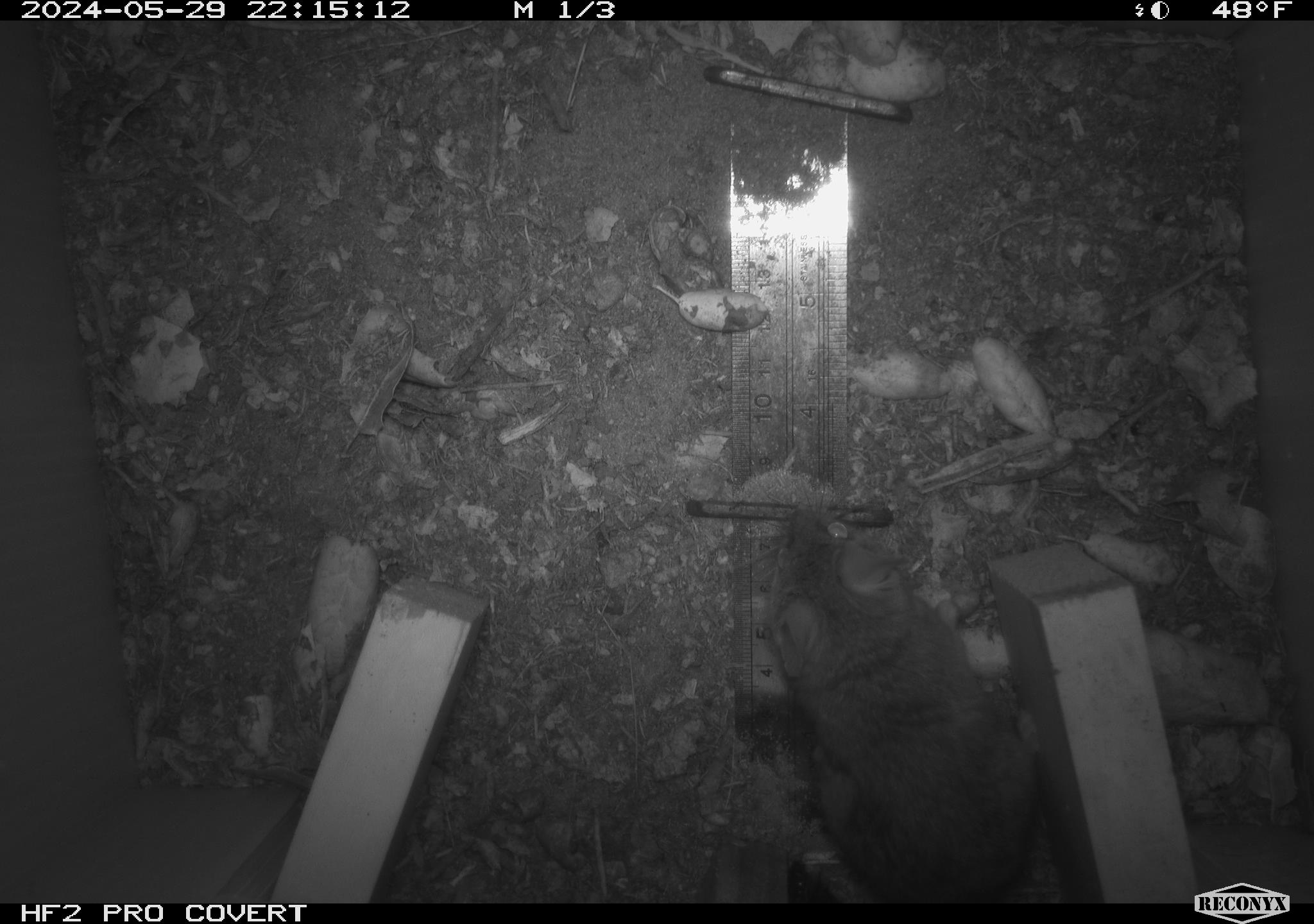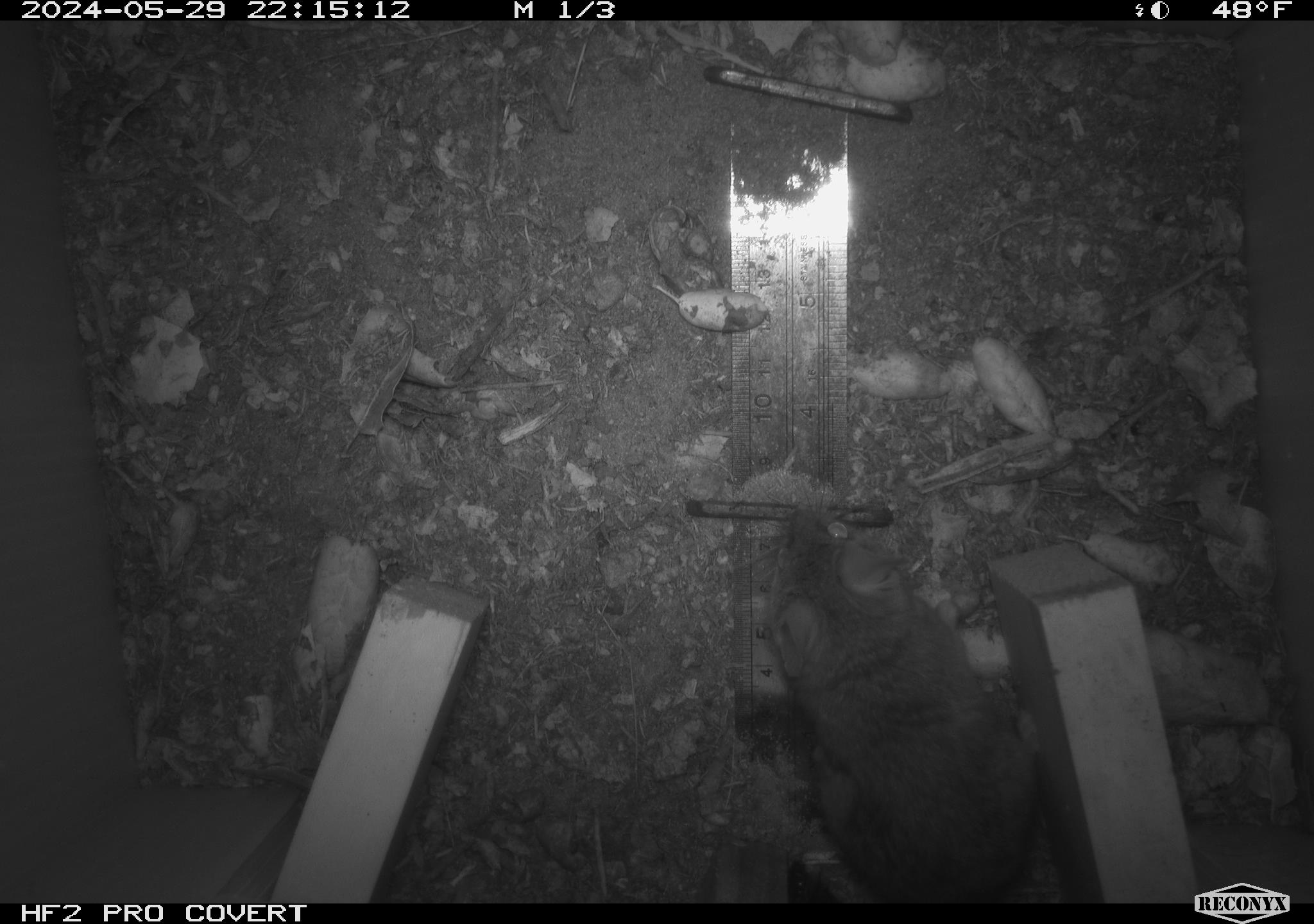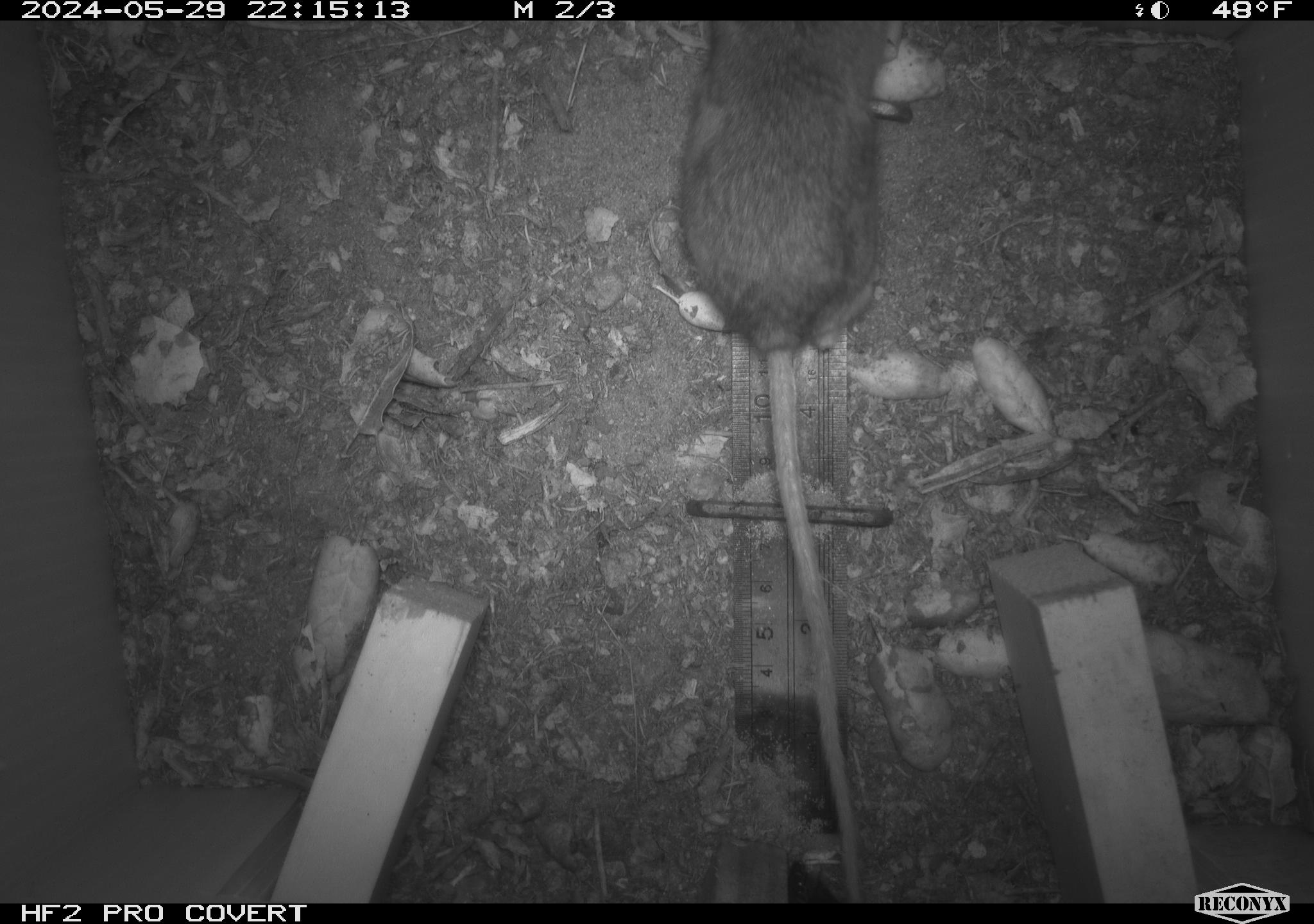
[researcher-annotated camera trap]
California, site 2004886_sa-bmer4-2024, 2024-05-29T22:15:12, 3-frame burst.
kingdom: Animalia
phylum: Chordata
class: Mammalia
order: Rodentia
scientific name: Rodentia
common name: mouse species